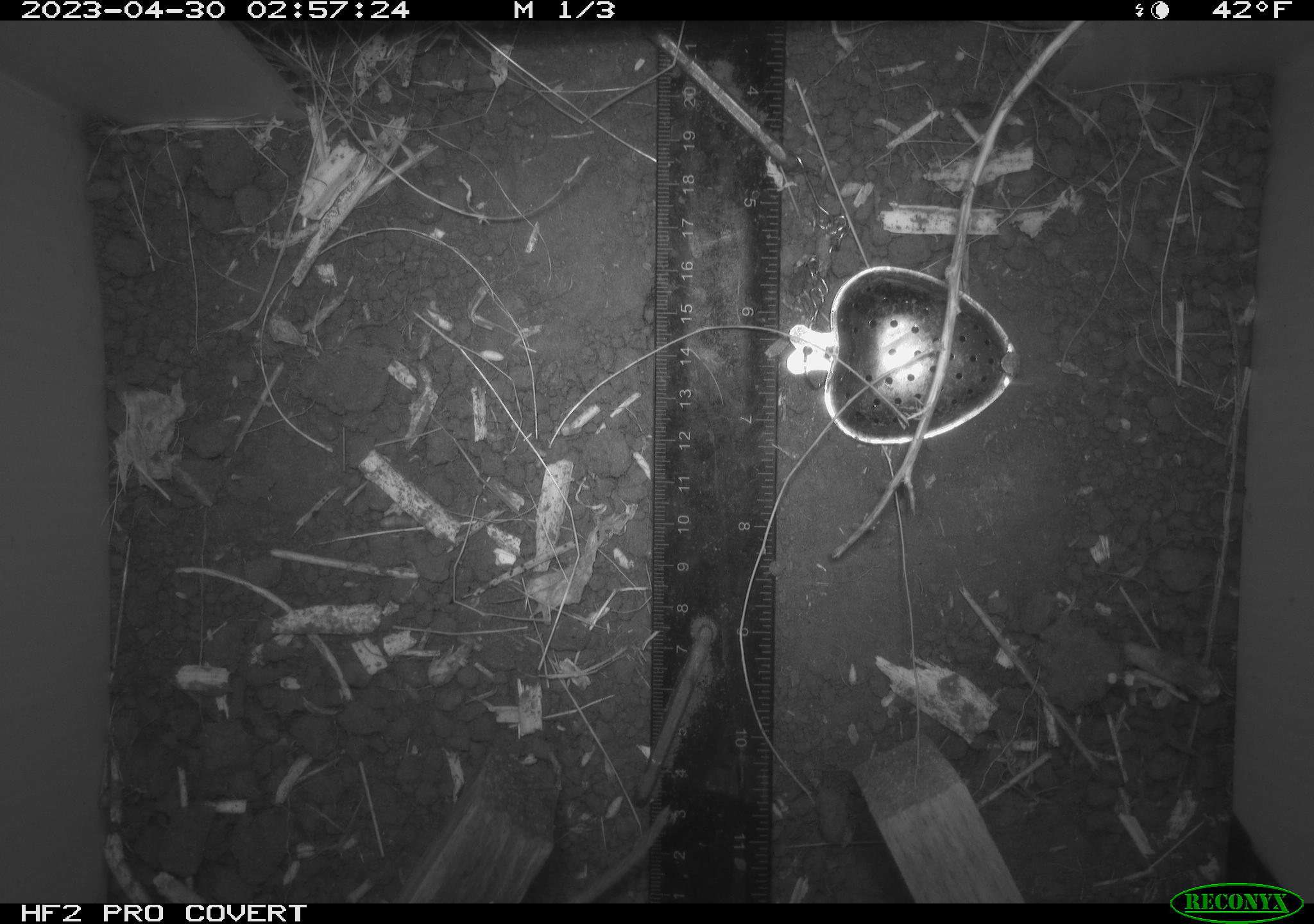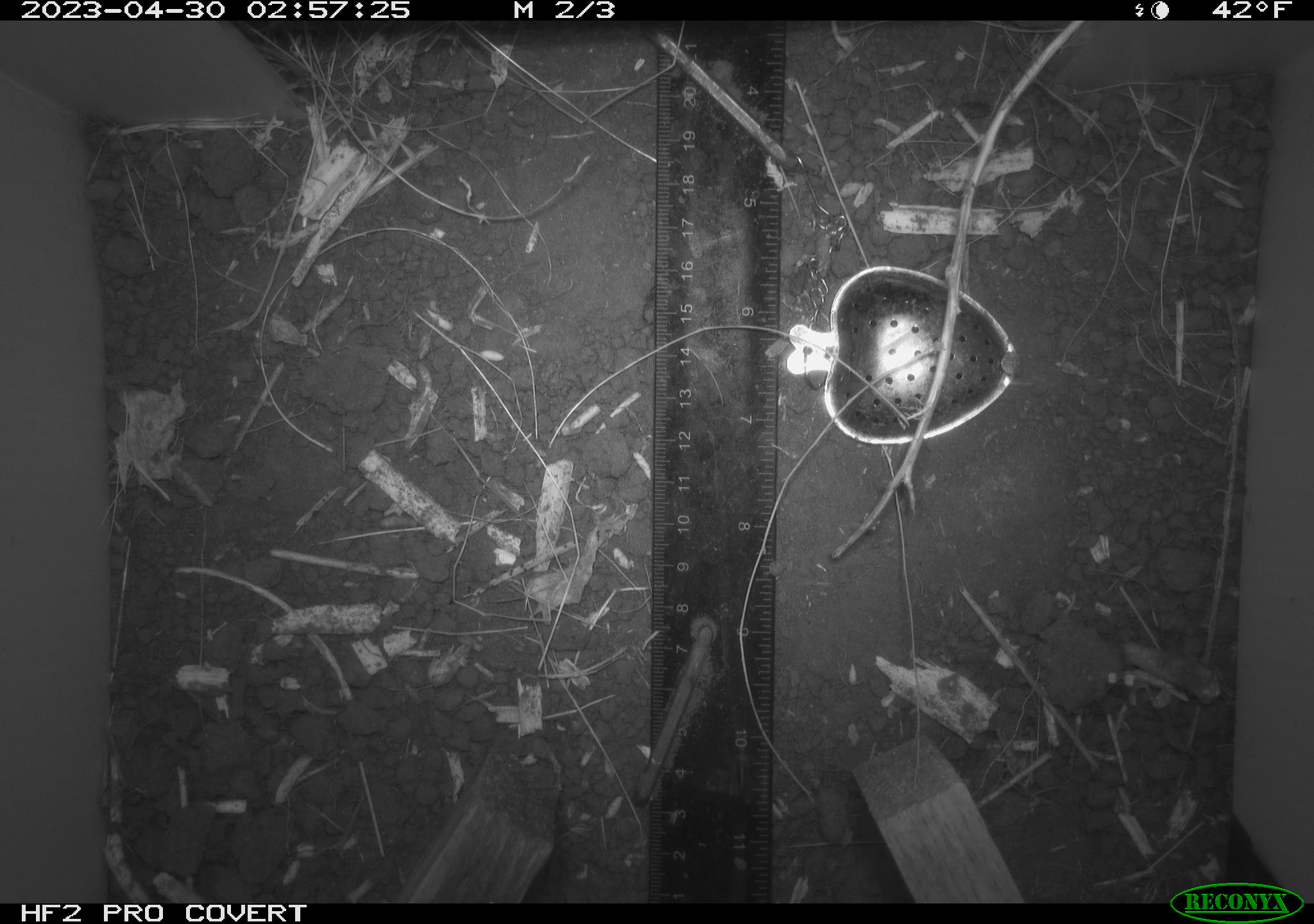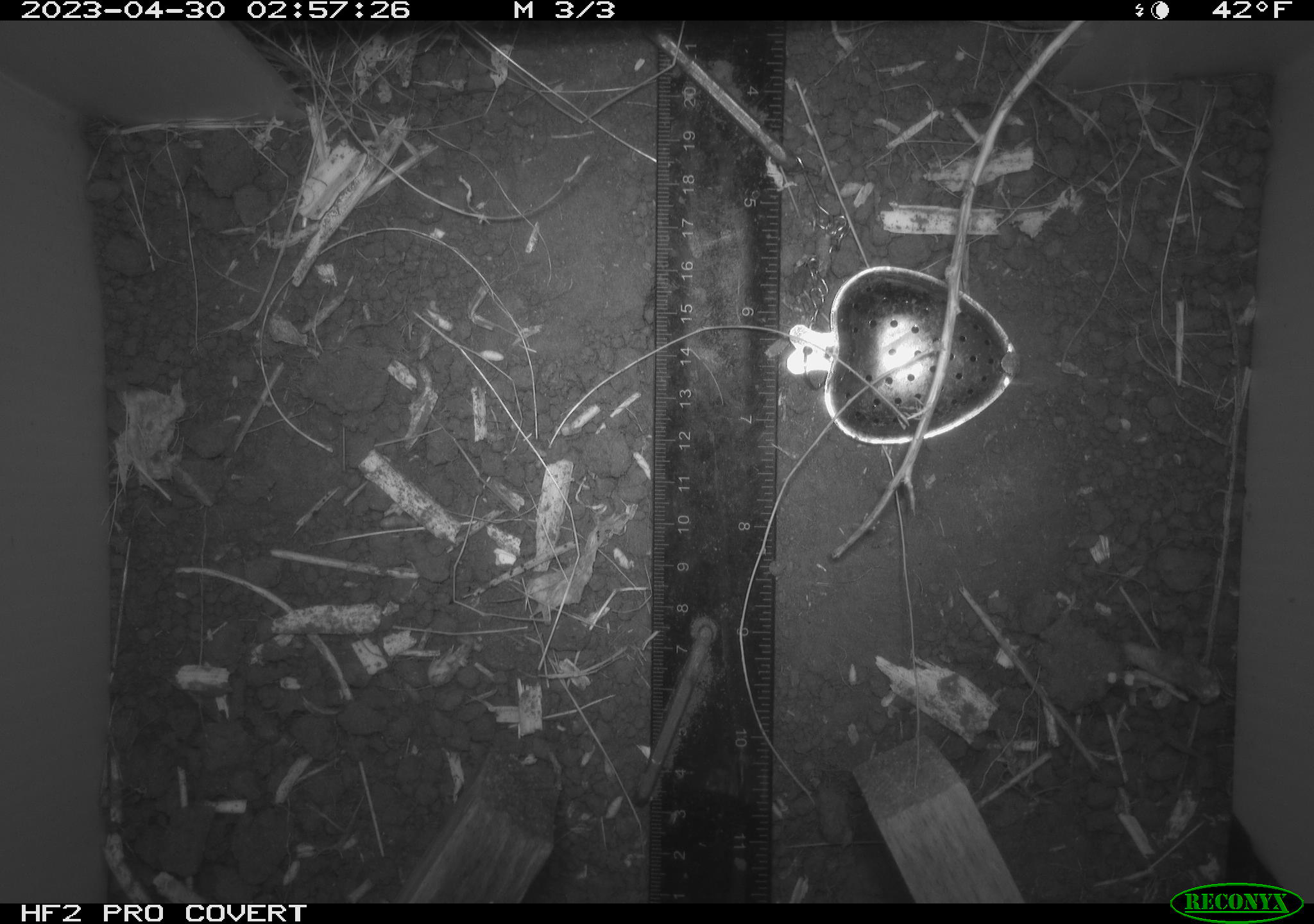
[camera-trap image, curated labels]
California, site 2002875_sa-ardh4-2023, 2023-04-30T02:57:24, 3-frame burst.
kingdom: Animalia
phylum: Chordata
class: Mammalia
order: Rodentia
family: Cricetidae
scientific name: Arvicolinae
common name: voles, lemmings, and muskrats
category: arvicolinae subfamily